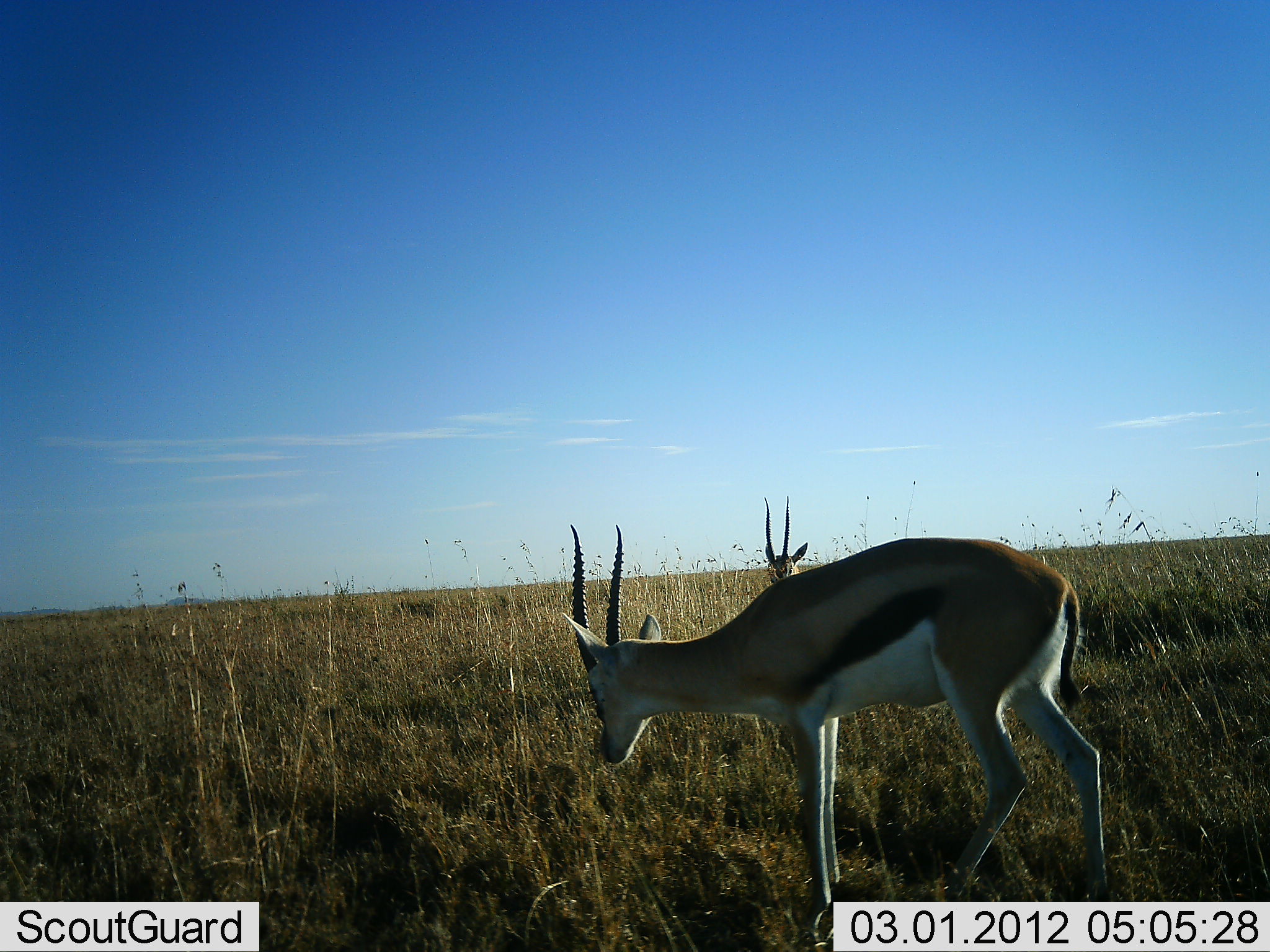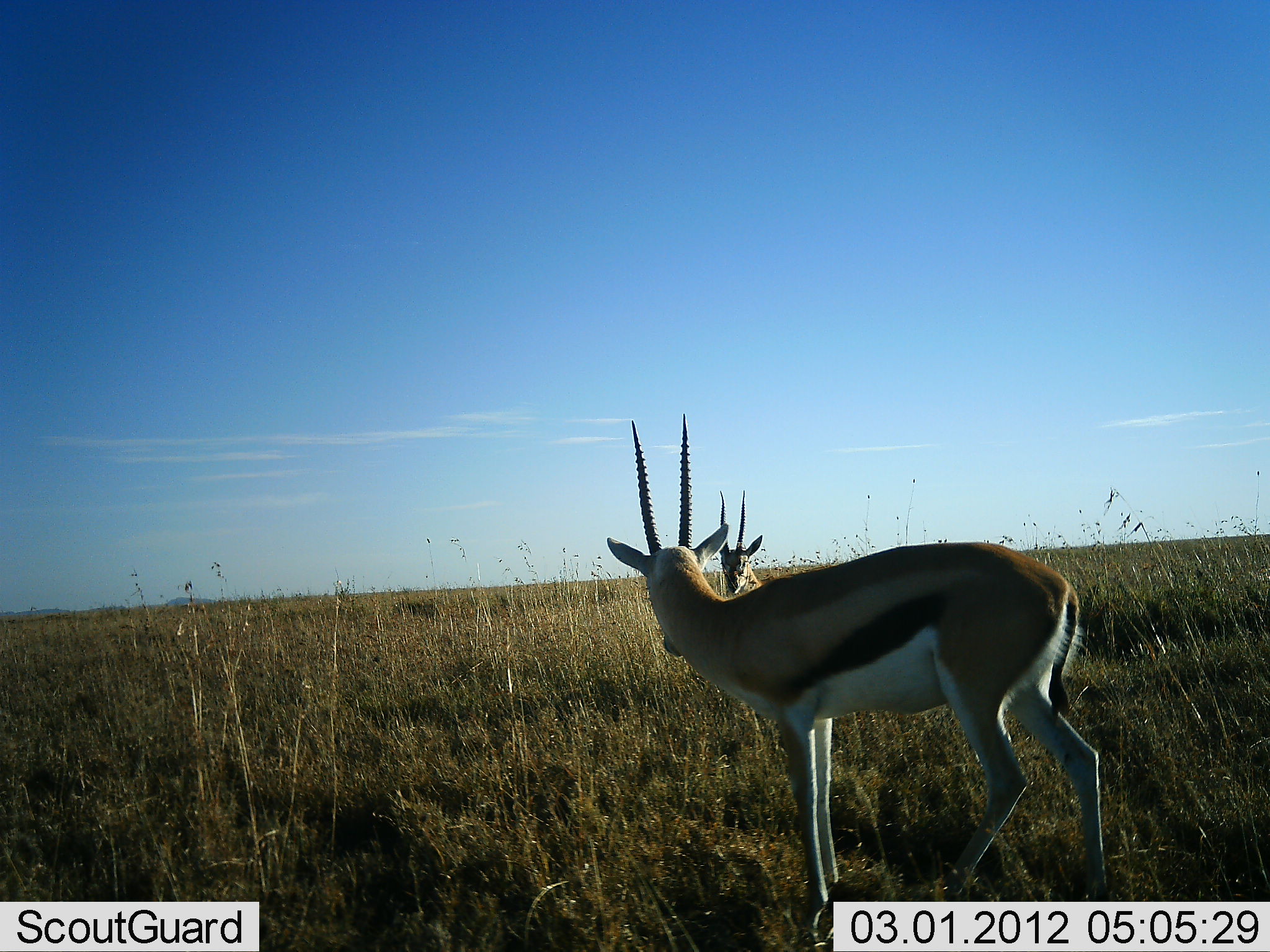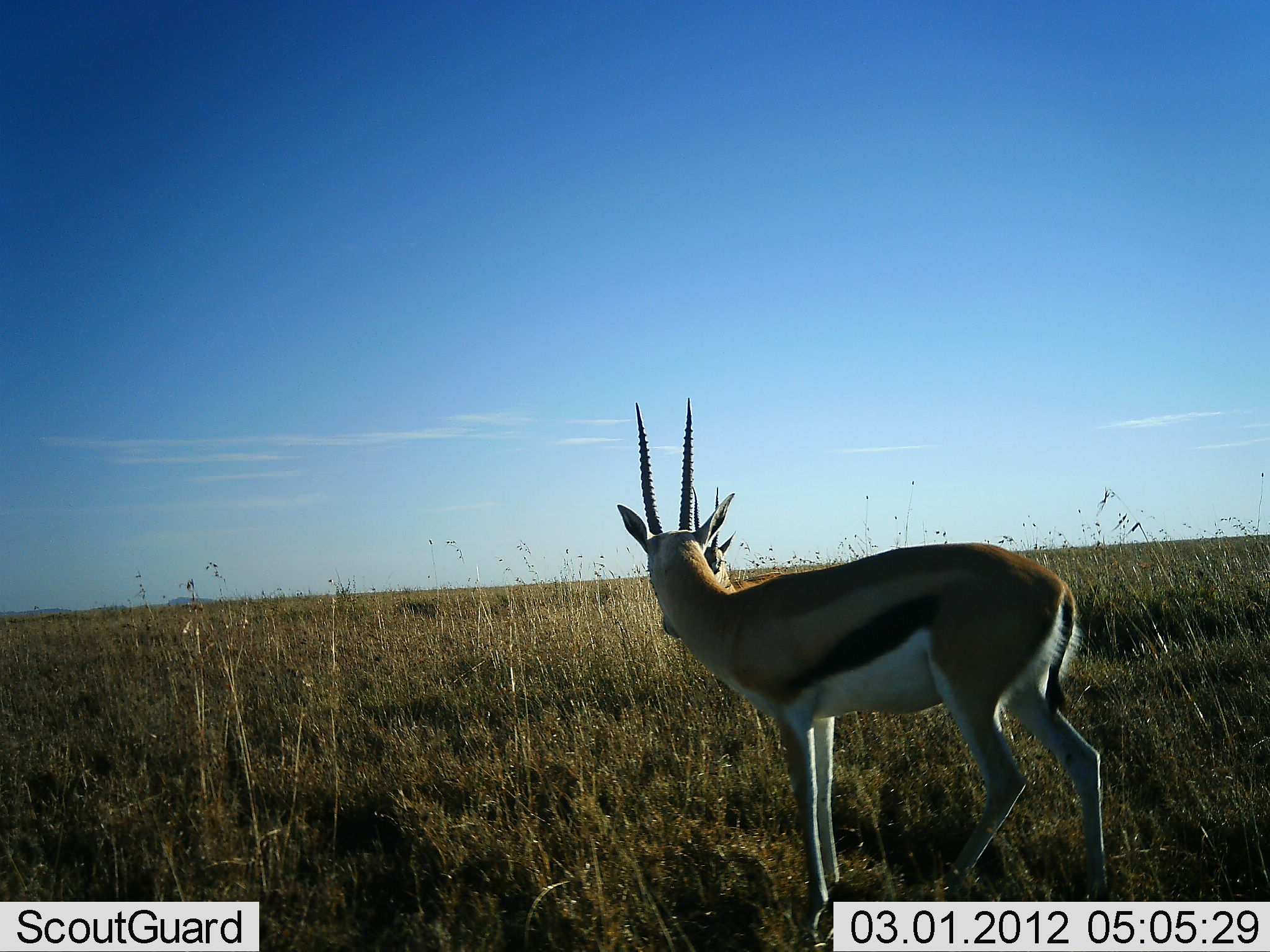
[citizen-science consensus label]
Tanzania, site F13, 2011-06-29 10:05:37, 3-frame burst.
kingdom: Animalia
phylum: Chordata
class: Mammalia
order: Artiodactyla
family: Bovidae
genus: Eudorcas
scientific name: Eudorcas thomsonii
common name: thomson's gazelle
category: gazellethomsons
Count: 2.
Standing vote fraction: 70%.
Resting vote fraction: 0%.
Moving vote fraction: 20%.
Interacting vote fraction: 20%.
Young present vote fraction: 0%.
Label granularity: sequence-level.